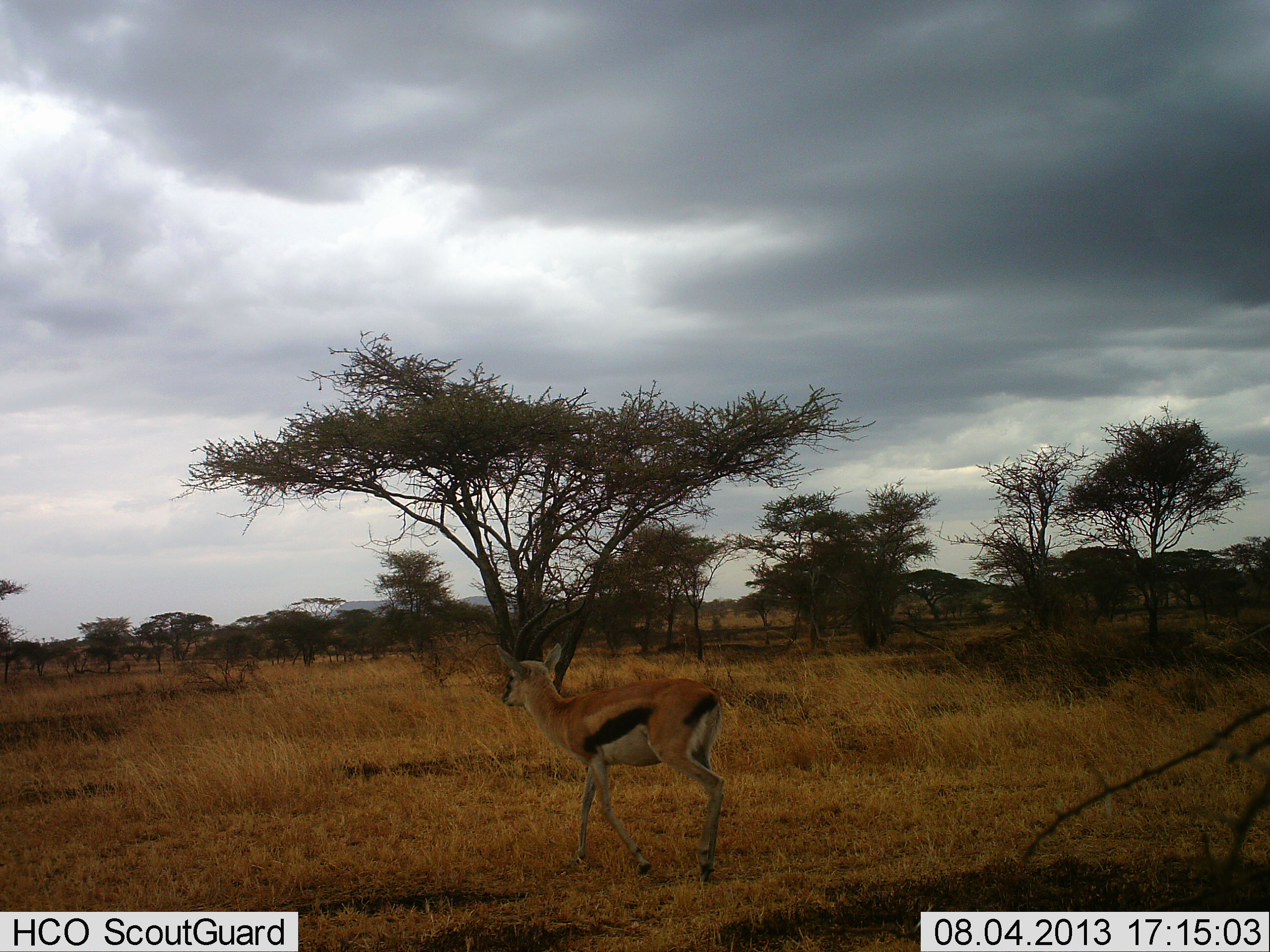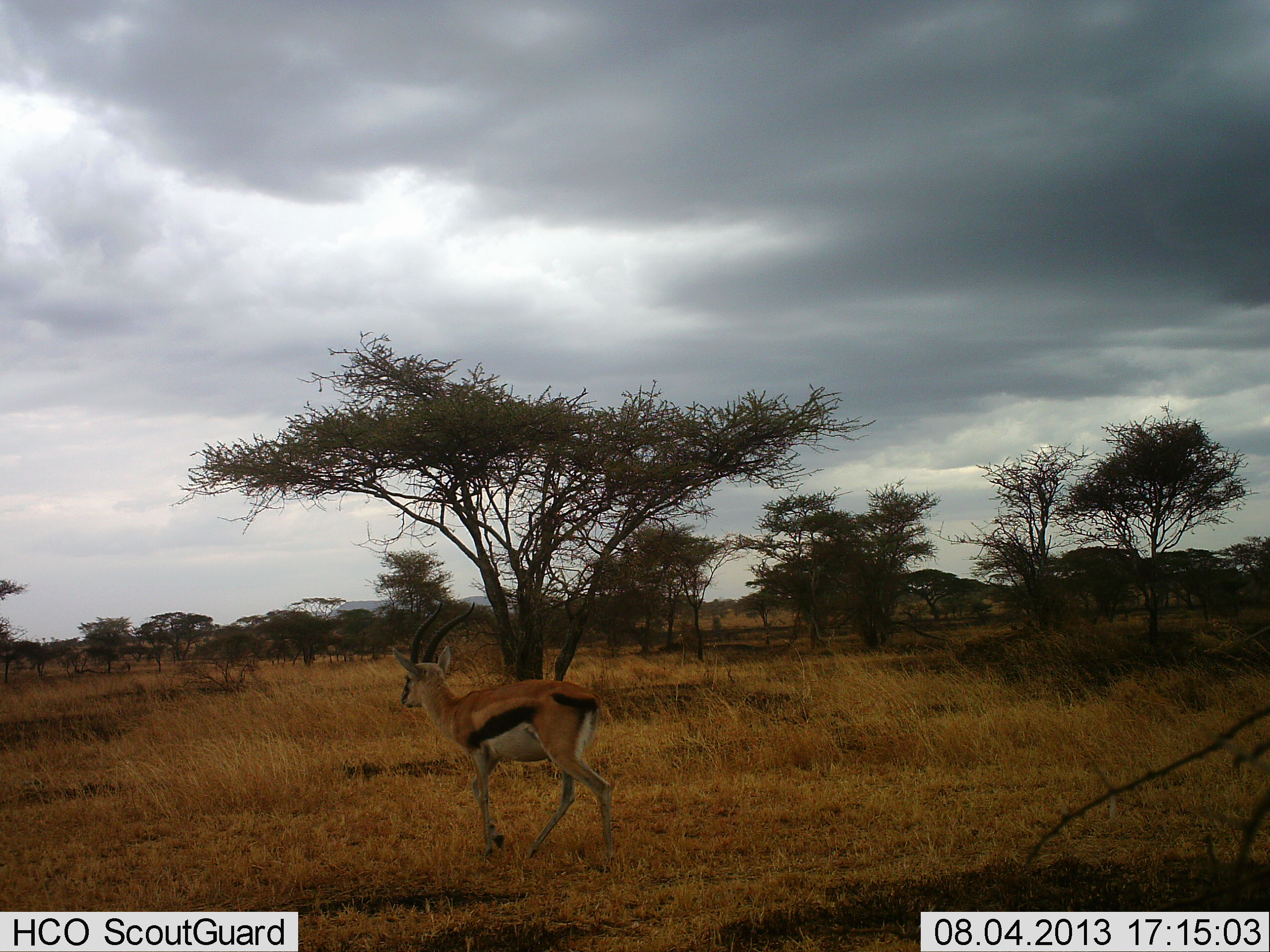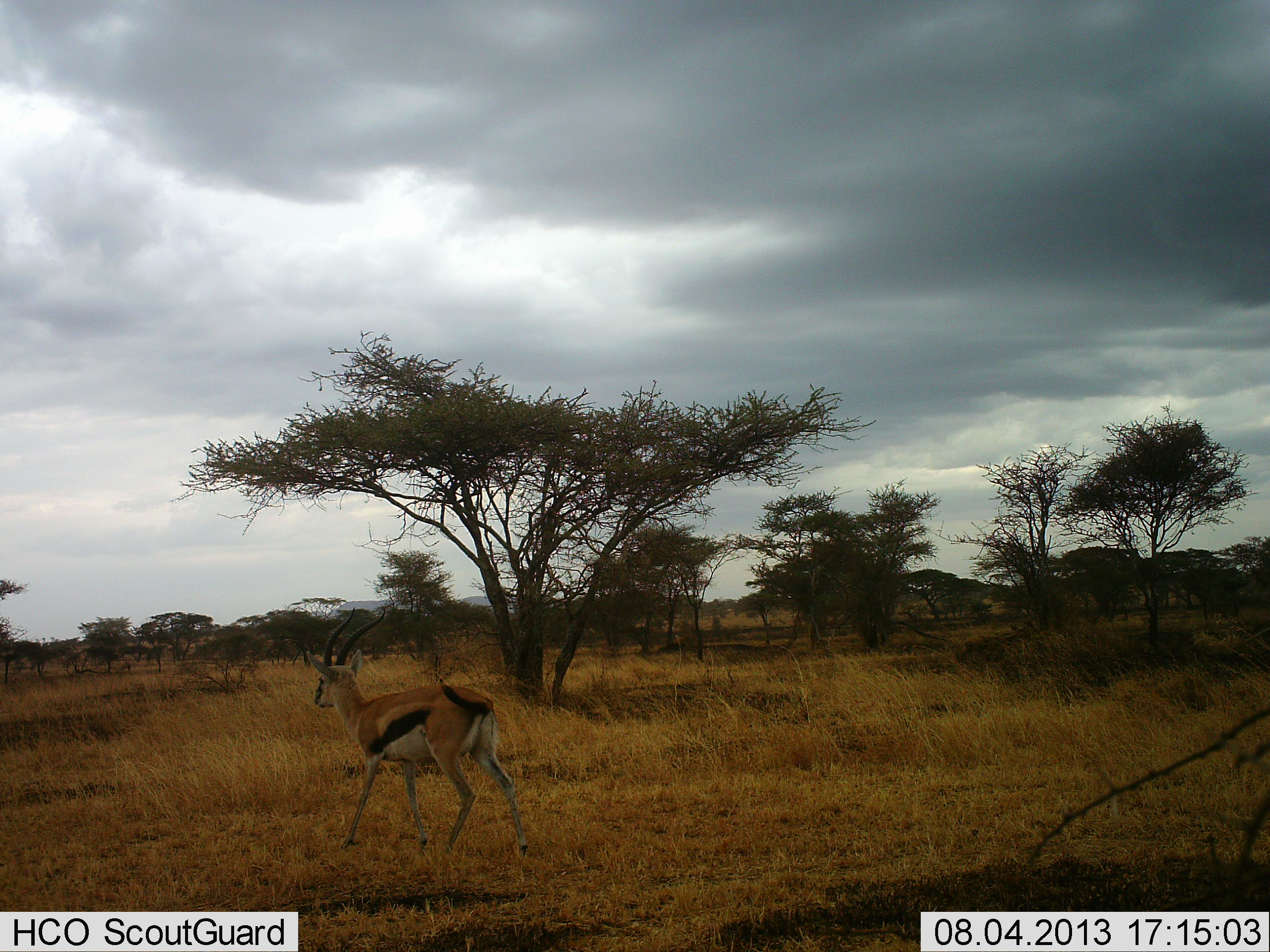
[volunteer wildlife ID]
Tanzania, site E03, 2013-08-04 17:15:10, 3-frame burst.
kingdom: Animalia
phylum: Chordata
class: Mammalia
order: Artiodactyla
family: Bovidae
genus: Eudorcas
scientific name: Eudorcas thomsonii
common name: thomson's gazelle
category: gazellethomsons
Gazellethomsons (thomson's gazelle) (Eudorcas thomsonii), count 1. Behavior (volunteer vote fractions): standing 14%, resting 0%, moving 95%, interacting 0%. Young present (vote fraction): 0%. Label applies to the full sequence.